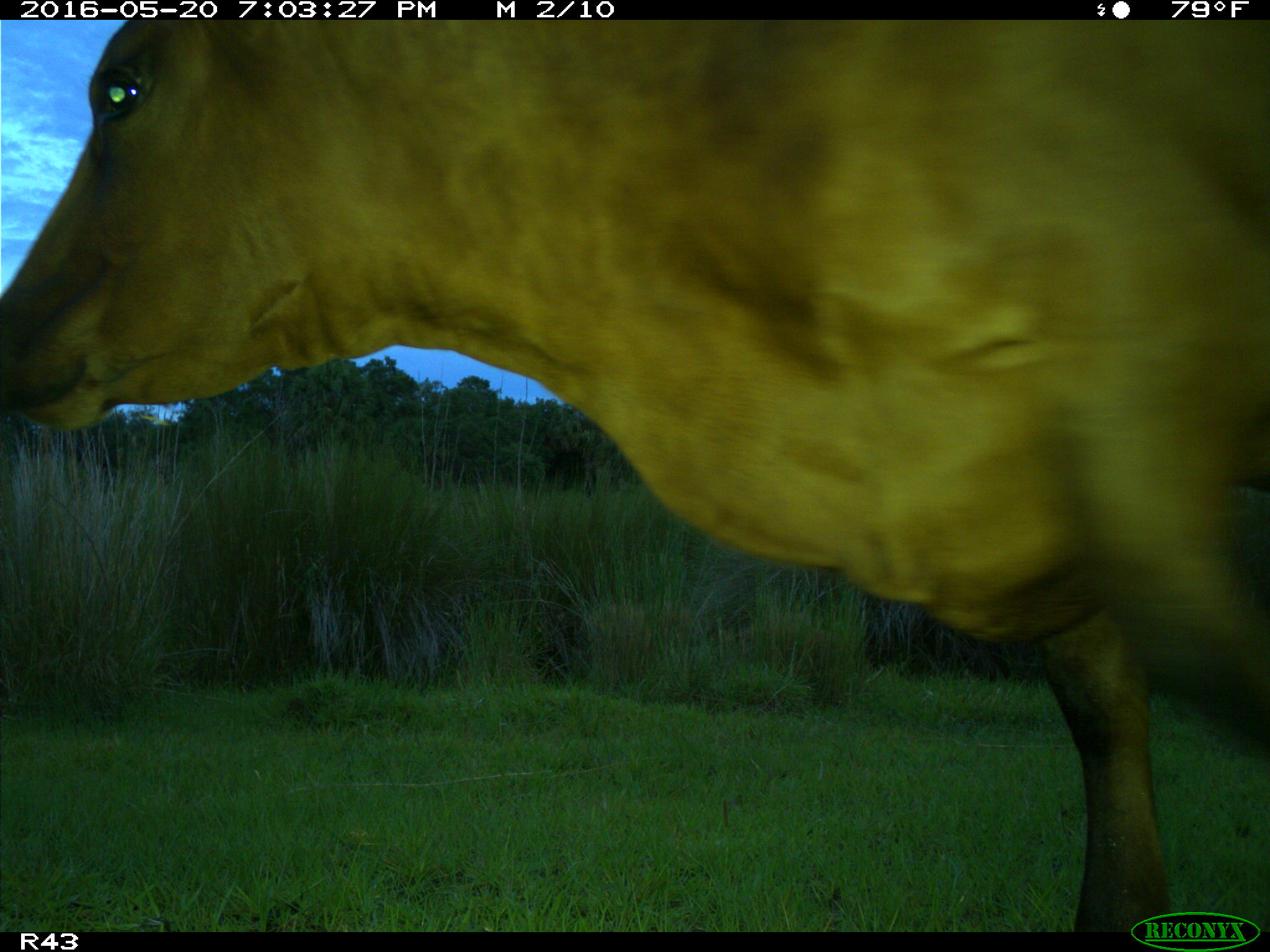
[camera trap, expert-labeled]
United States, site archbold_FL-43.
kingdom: Animalia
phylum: Chordata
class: Mammalia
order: Artiodactyla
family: Bovidae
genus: Bos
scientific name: Bos taurus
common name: domestic cow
Bos taurus (domestic cow).